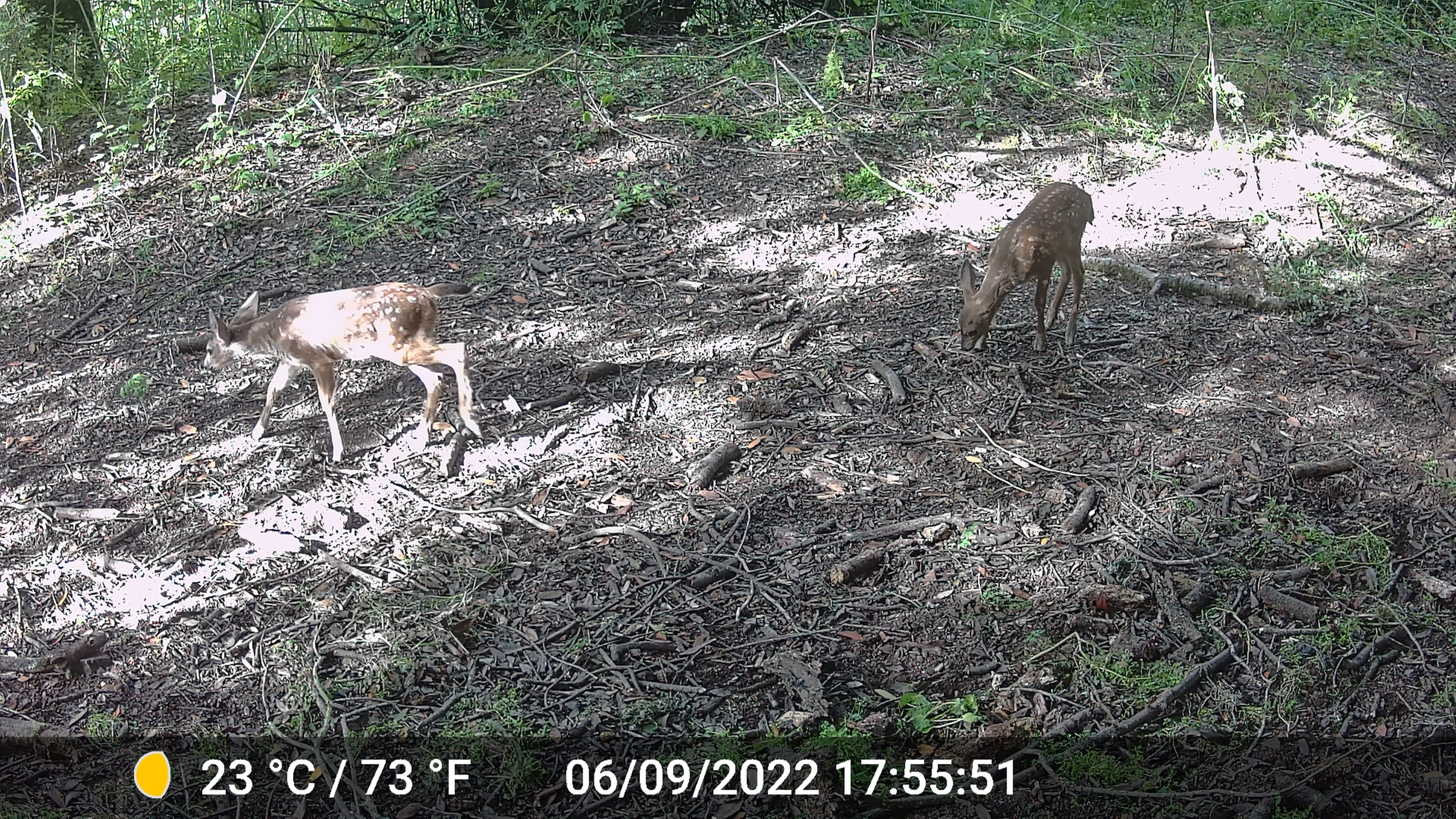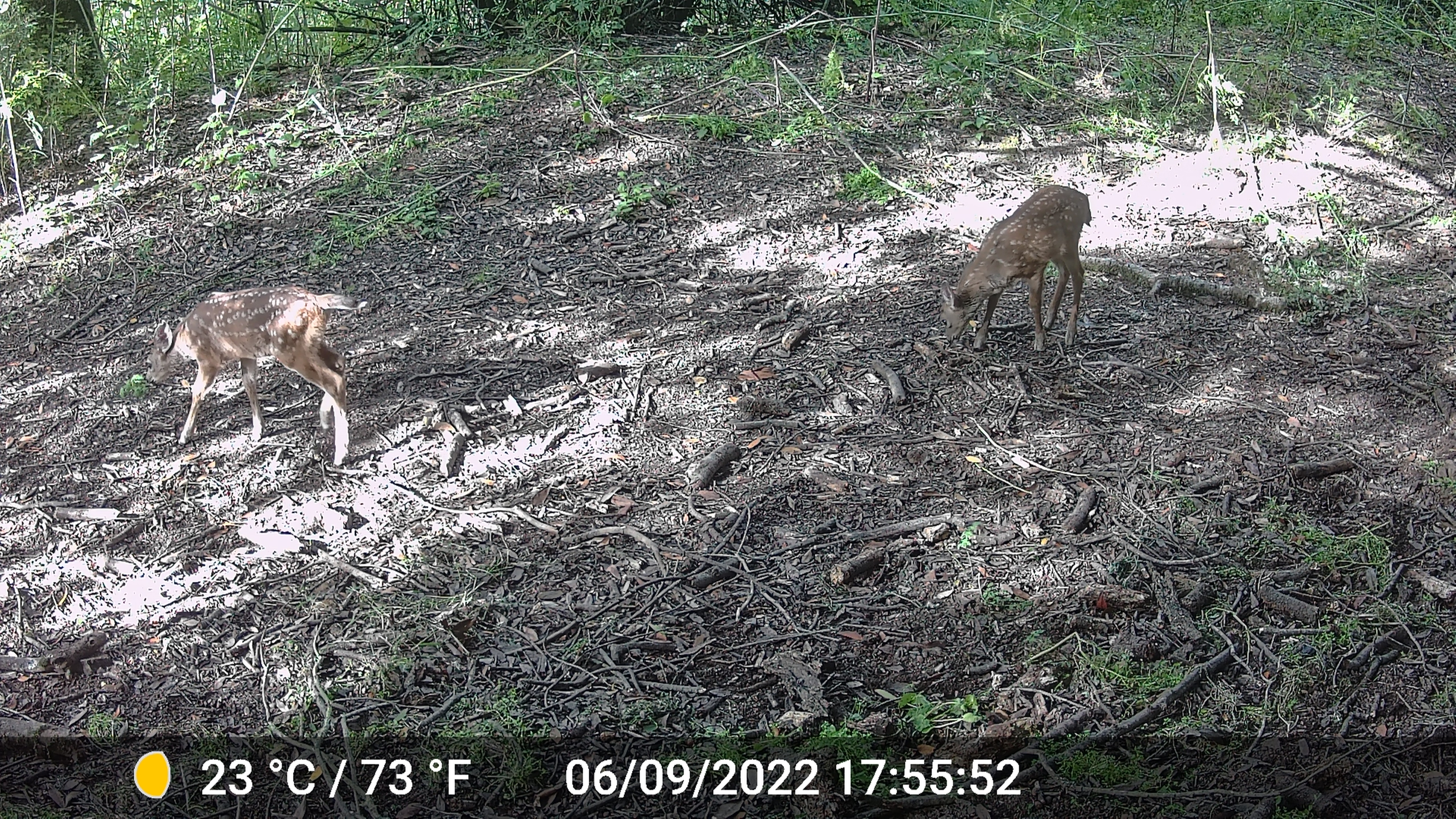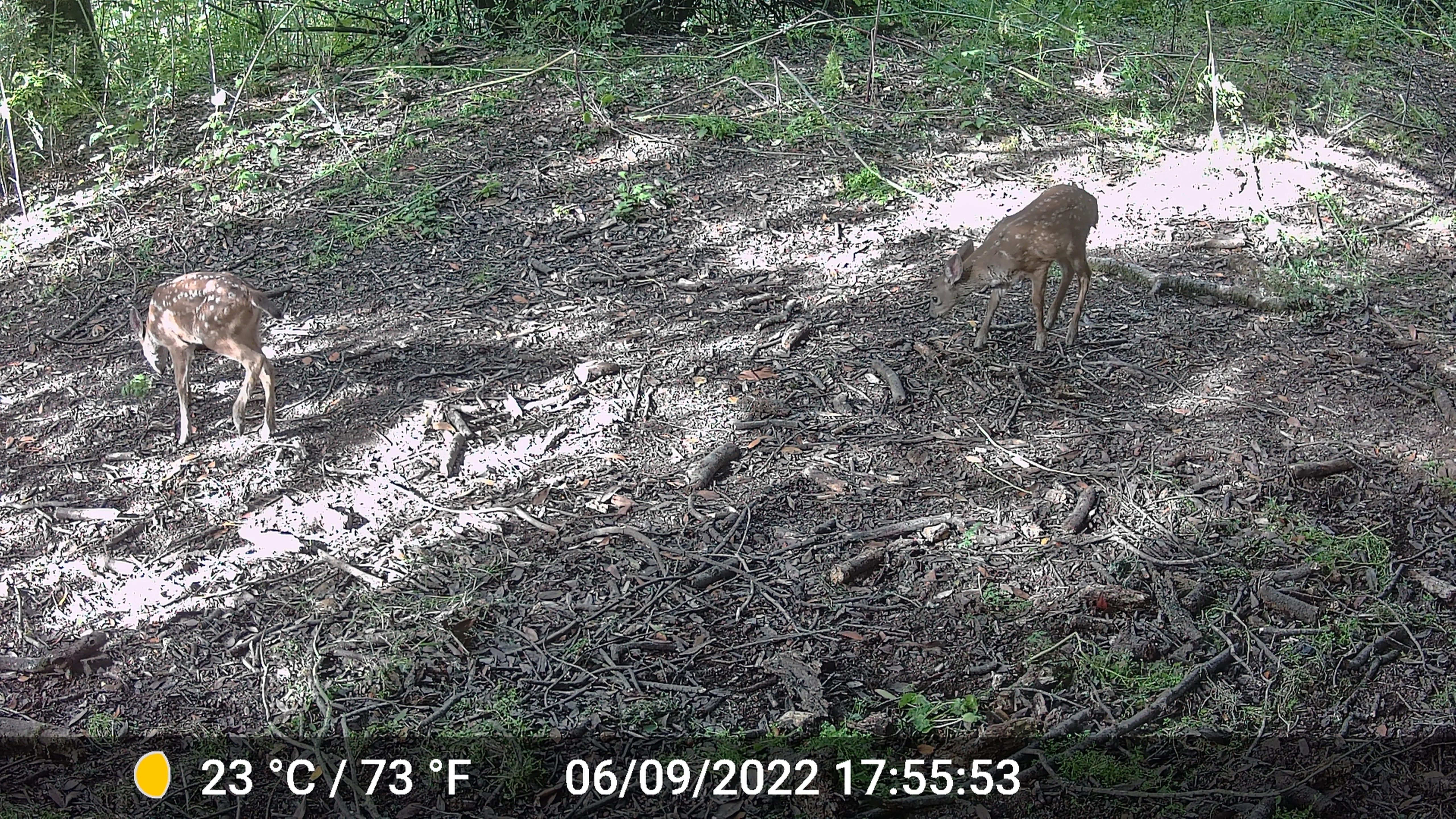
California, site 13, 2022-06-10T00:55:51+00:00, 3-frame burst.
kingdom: Animalia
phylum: Chordata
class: Mammalia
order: Artiodactyla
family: Cervidae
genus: Odocoileus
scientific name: Odocoileus hemionus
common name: mule deer